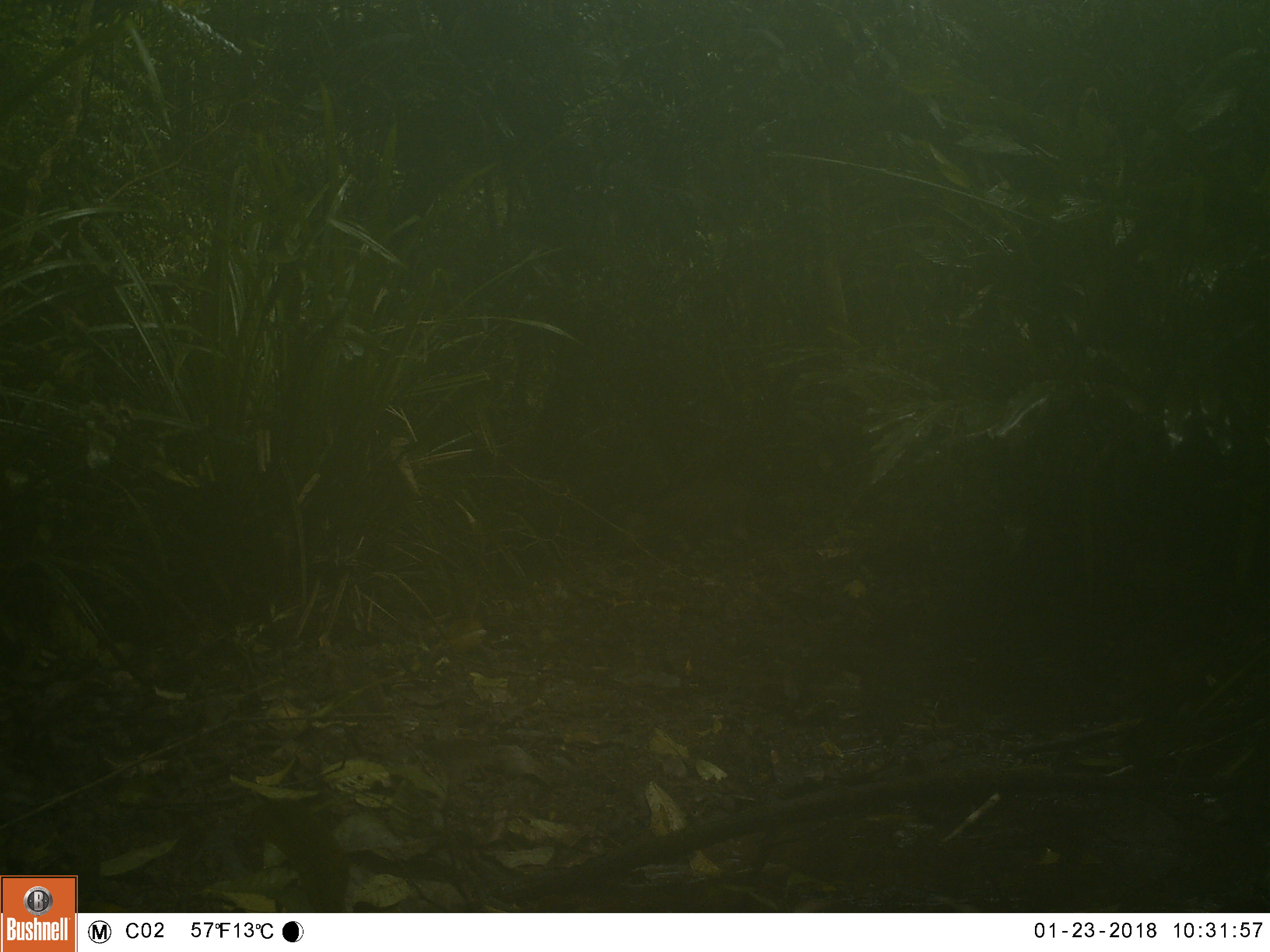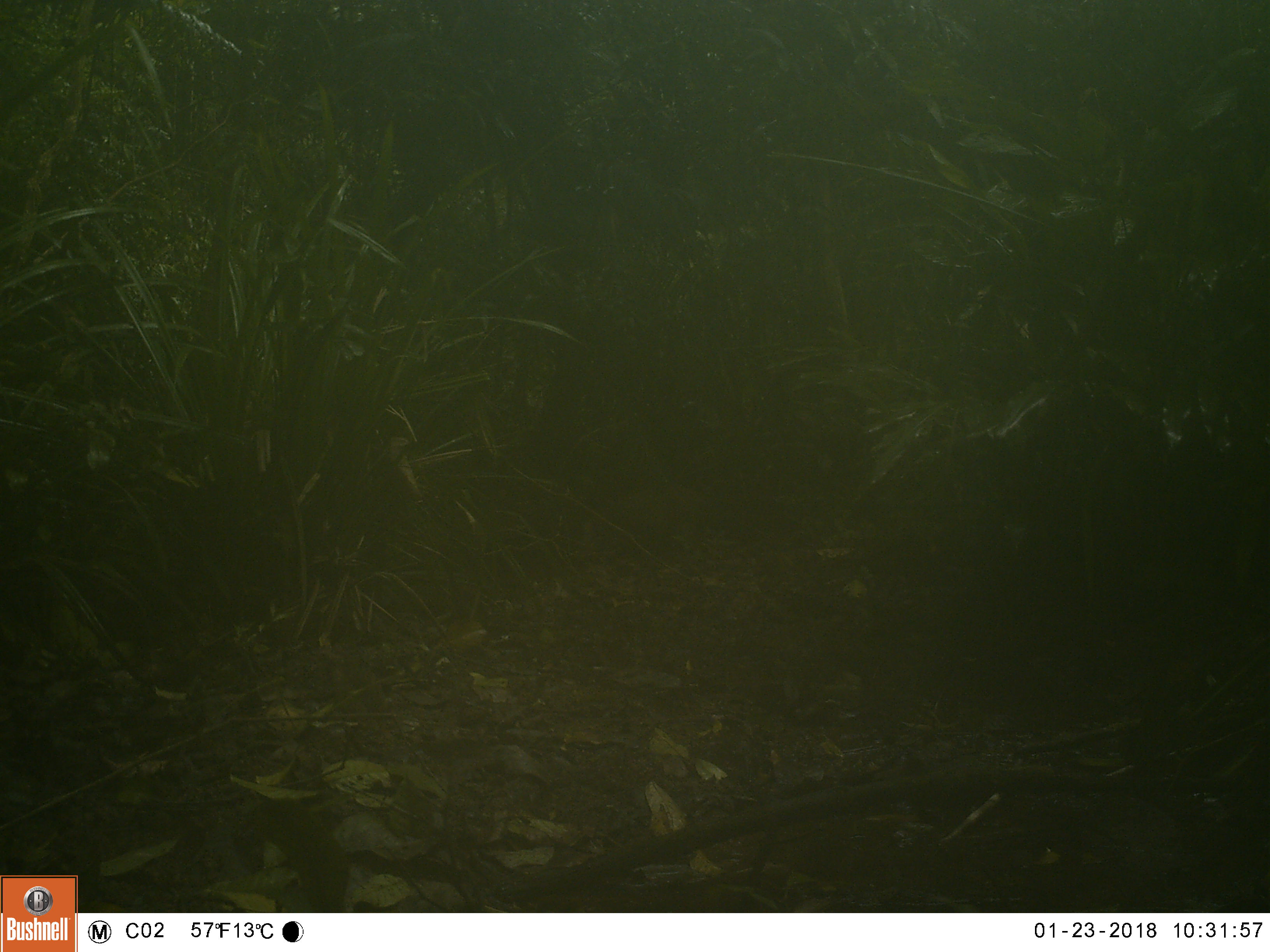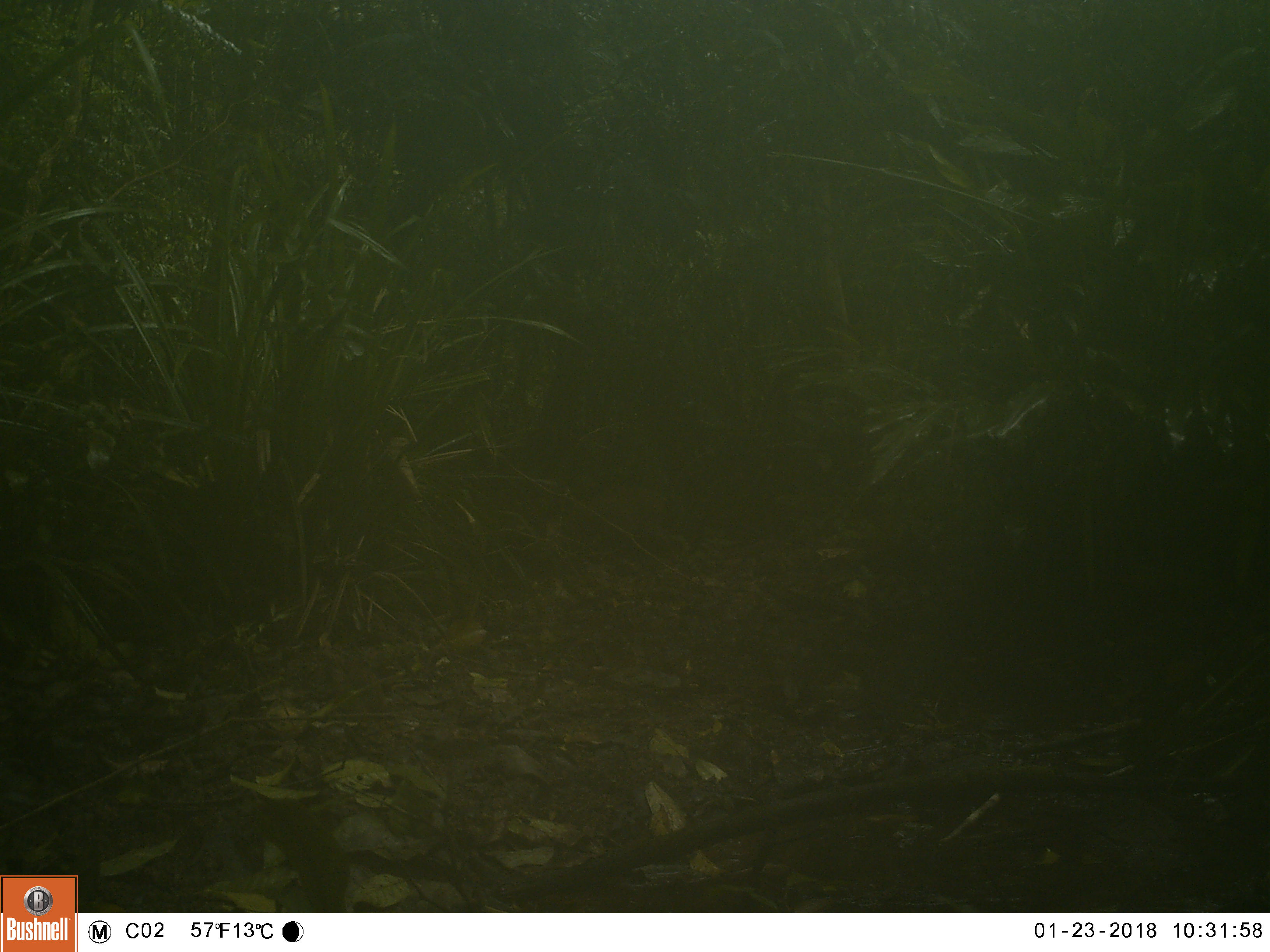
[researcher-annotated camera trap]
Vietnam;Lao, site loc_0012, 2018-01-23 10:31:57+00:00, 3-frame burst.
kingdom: Animalia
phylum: Chordata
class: Mammalia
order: Artiodactyla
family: Suidae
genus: Sus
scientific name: Sus scrofa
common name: eurasian wild pig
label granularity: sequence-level